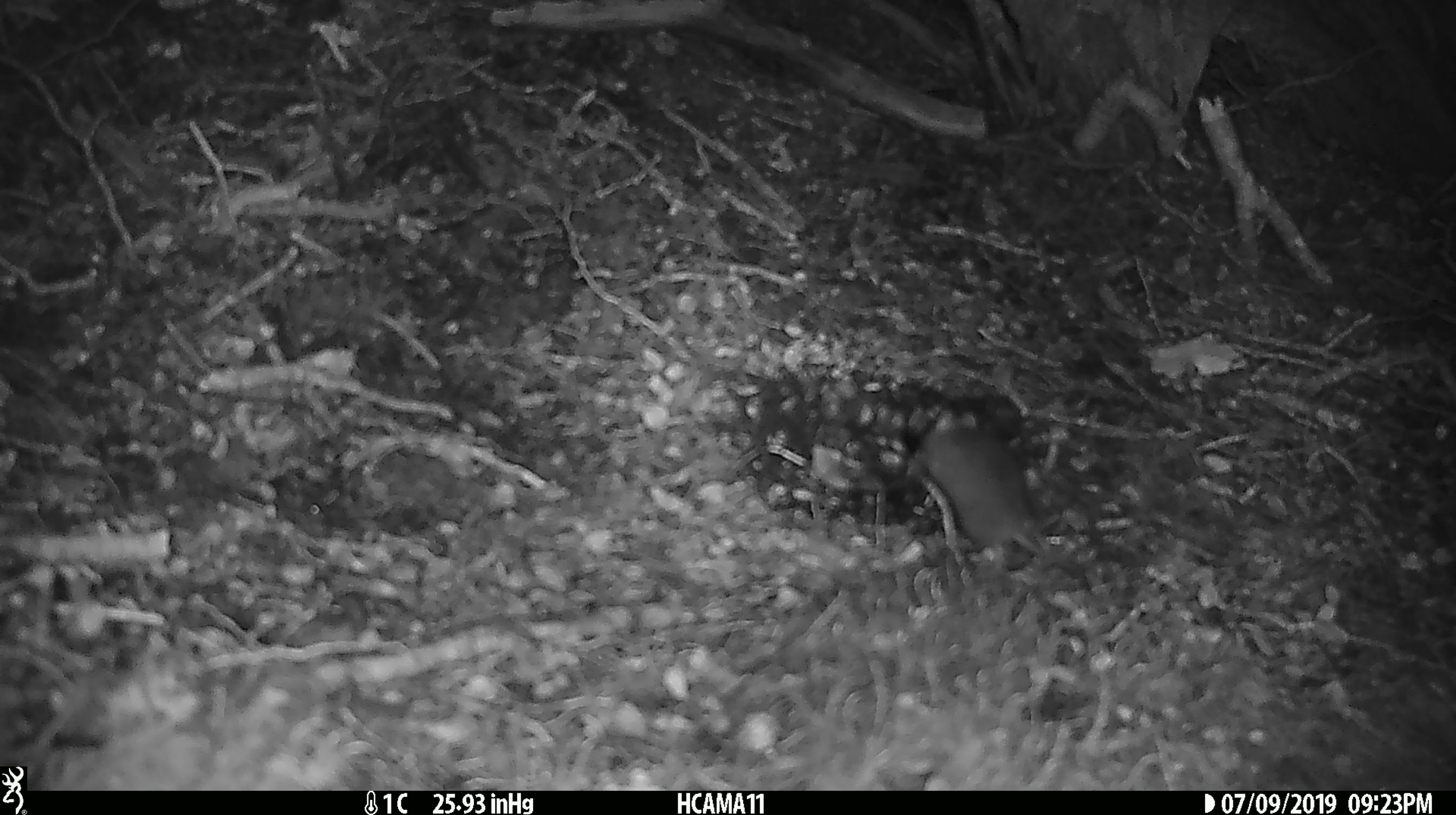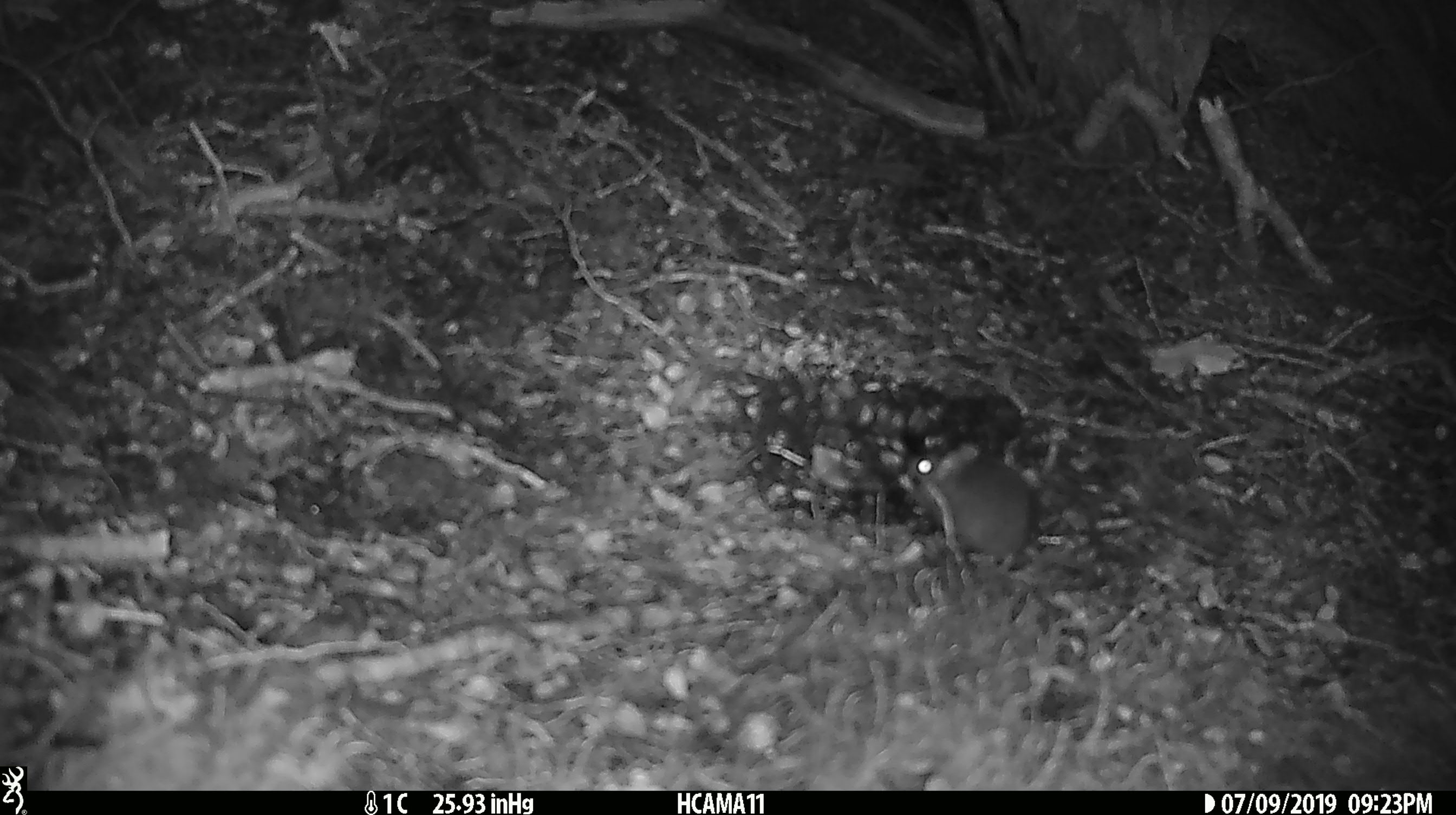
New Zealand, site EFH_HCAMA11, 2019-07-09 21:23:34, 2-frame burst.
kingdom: Animalia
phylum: Chordata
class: Mammalia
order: Rodentia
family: Muridae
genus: Mus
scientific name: Mus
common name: mouse